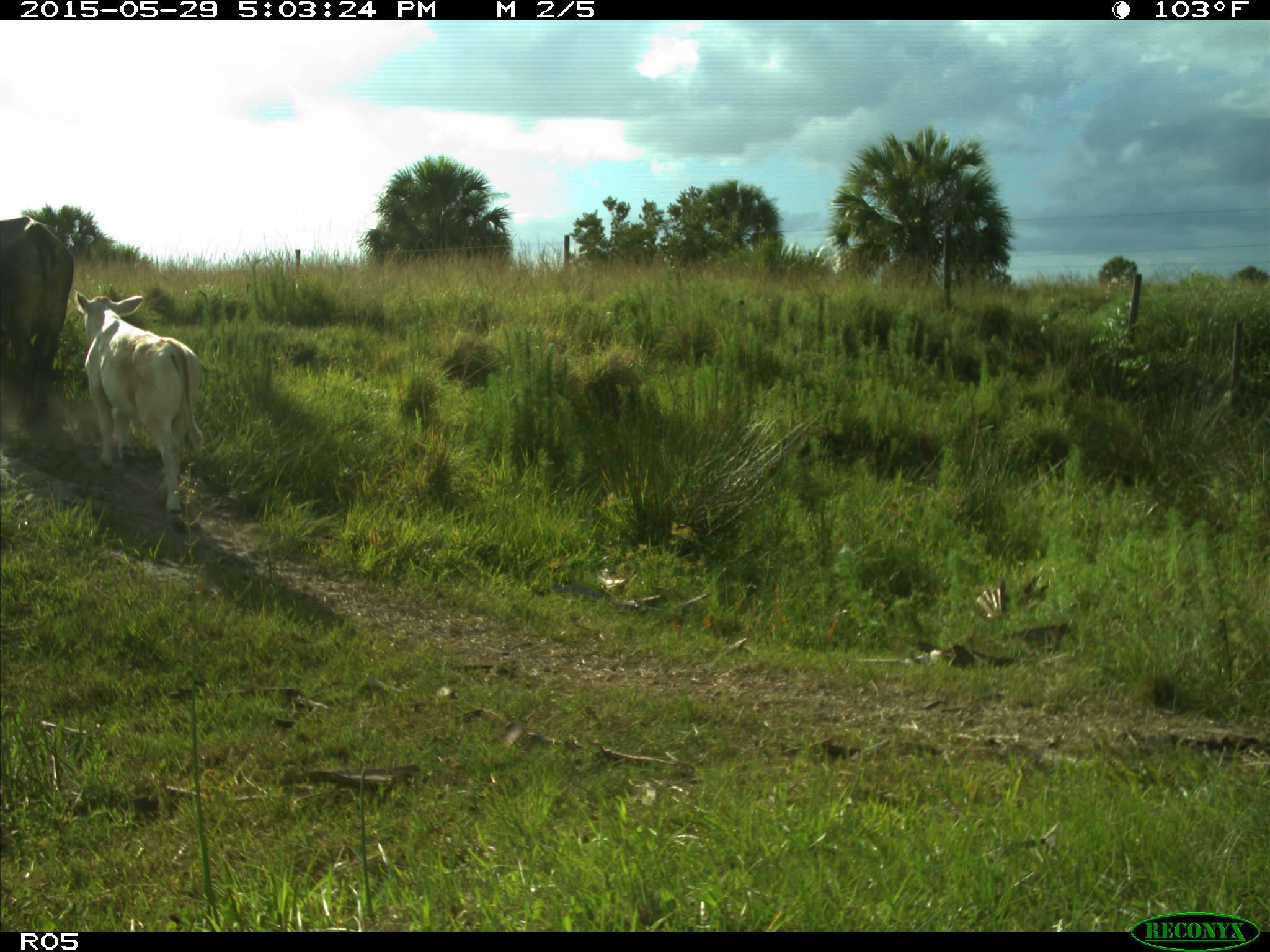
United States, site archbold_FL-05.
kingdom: Animalia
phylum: Chordata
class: Mammalia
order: Artiodactyla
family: Bovidae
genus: Bos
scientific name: Bos taurus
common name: domestic cow